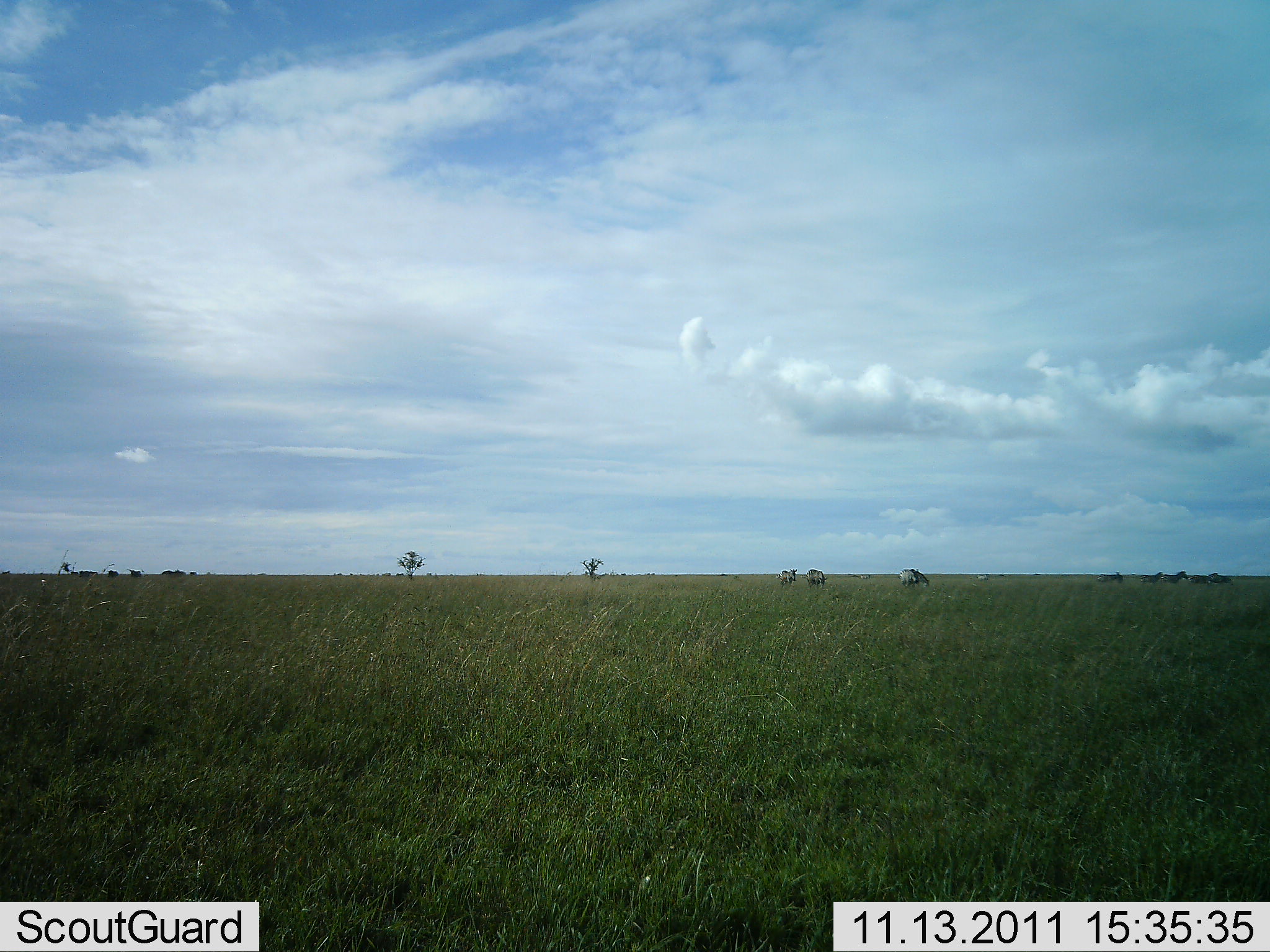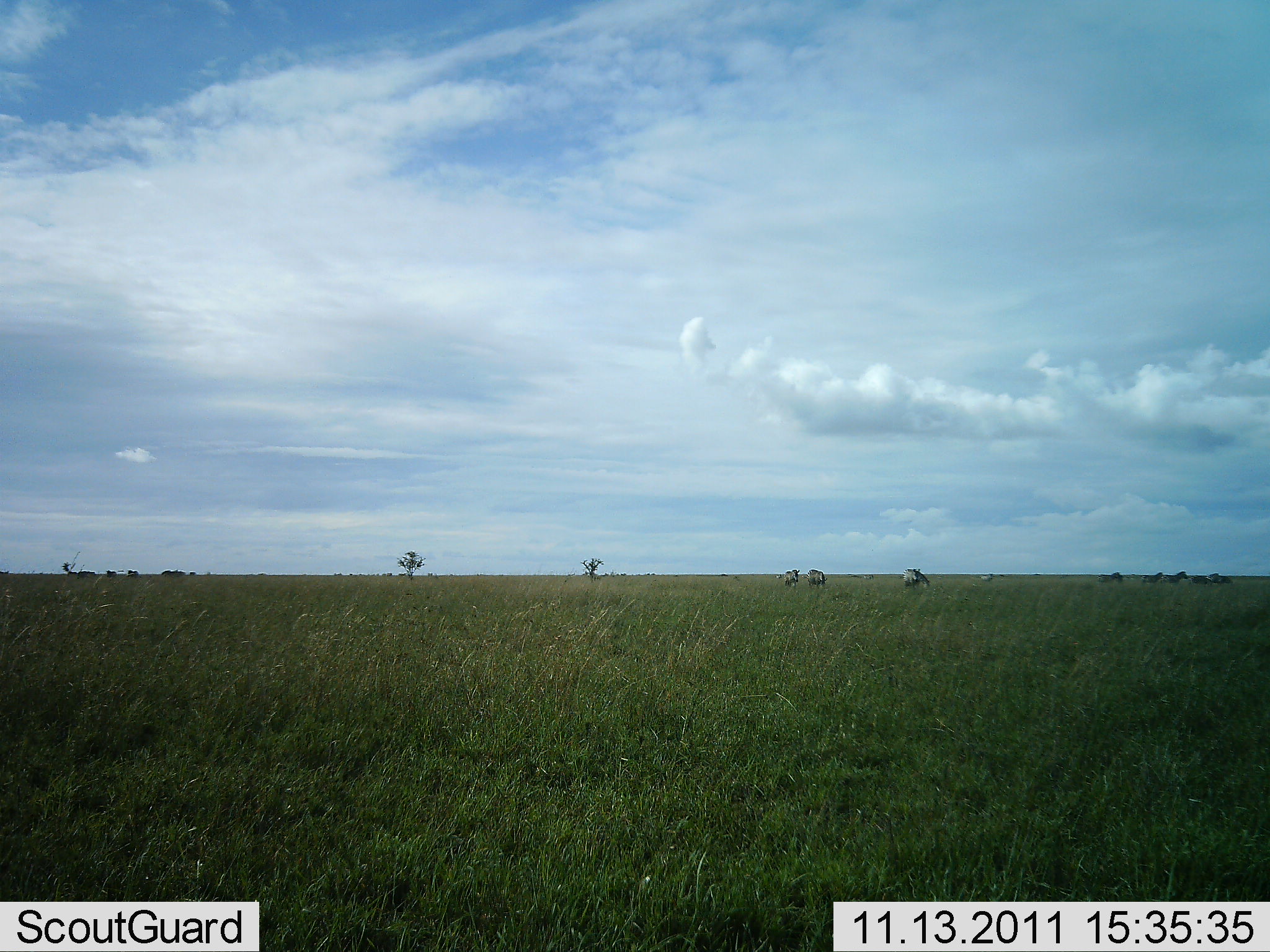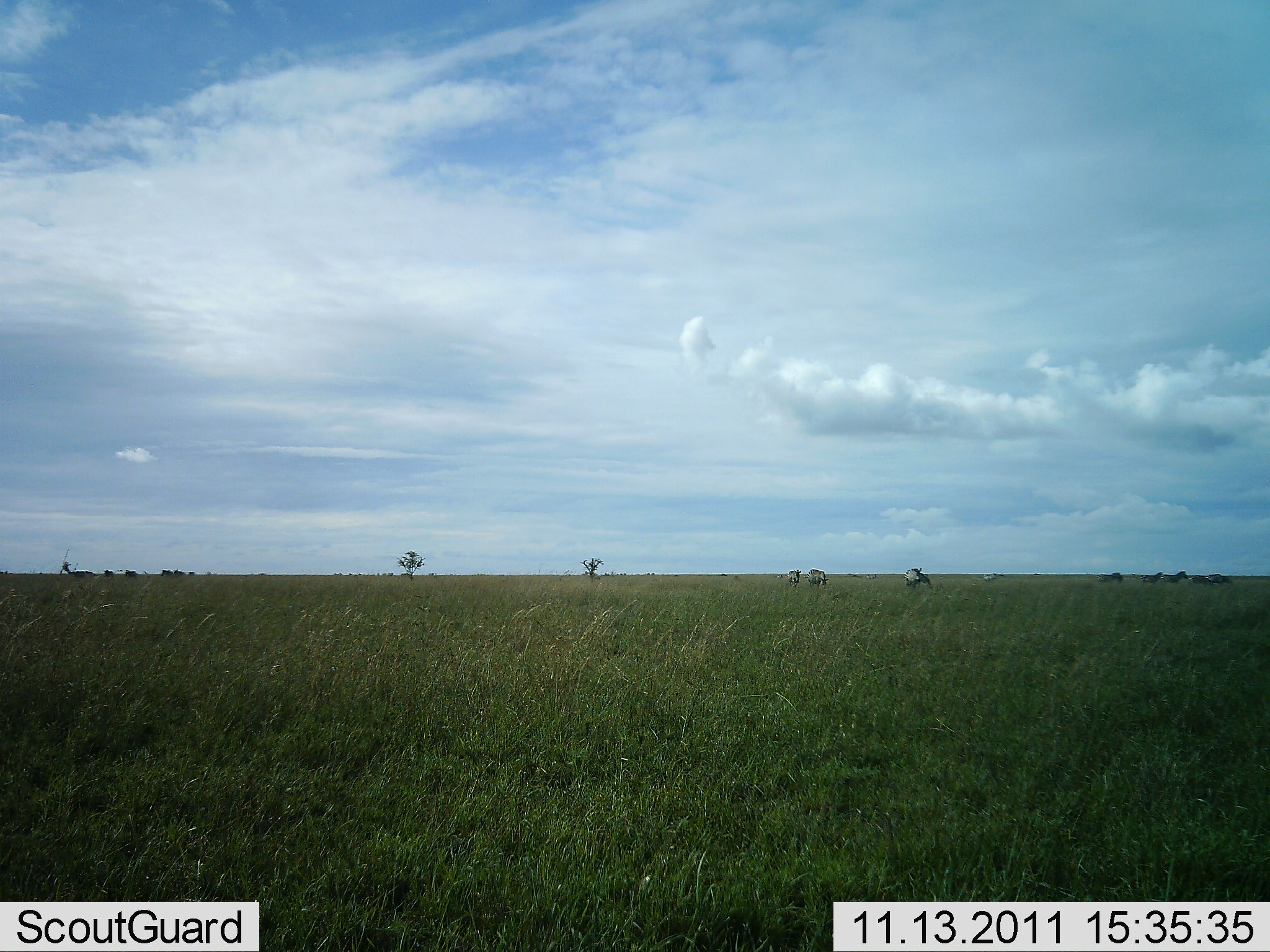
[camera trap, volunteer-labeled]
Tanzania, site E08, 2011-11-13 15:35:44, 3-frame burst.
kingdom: Animalia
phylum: Chordata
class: Mammalia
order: Perissodactyla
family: Equidae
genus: Equus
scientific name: Equus quagga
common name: plains zebra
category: zebra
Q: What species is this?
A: Zebra (plains zebra) (Equus quagga).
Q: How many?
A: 5.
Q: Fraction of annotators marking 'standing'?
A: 43%.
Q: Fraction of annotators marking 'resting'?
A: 0%.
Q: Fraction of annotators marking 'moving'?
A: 43%.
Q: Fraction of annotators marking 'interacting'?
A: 0%.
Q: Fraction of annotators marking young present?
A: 0%.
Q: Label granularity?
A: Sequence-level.